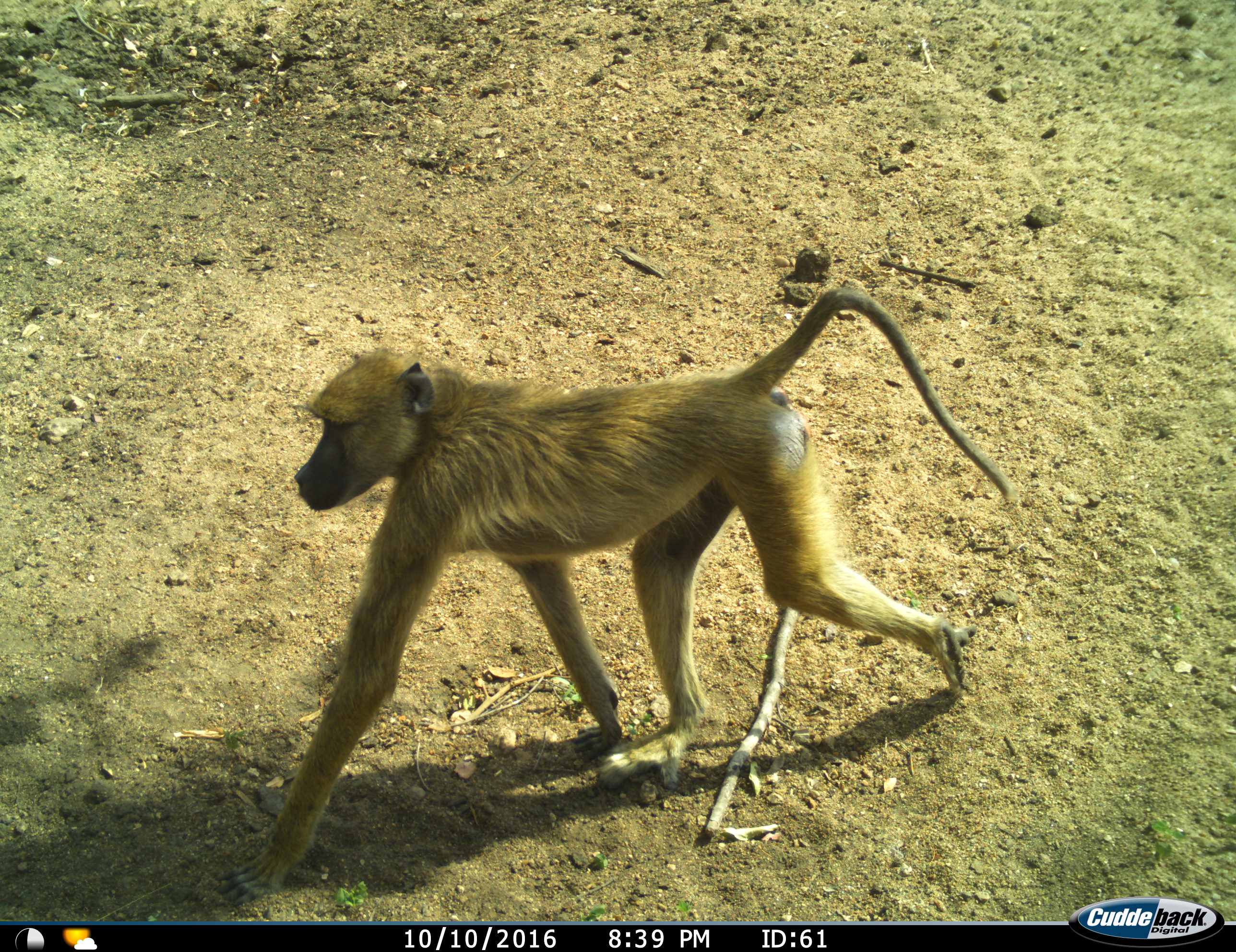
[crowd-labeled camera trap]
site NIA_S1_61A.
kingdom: Animalia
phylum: Chordata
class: Mammalia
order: Primates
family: Cercopithecidae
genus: Papio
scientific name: Papio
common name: baboon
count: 1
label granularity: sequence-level